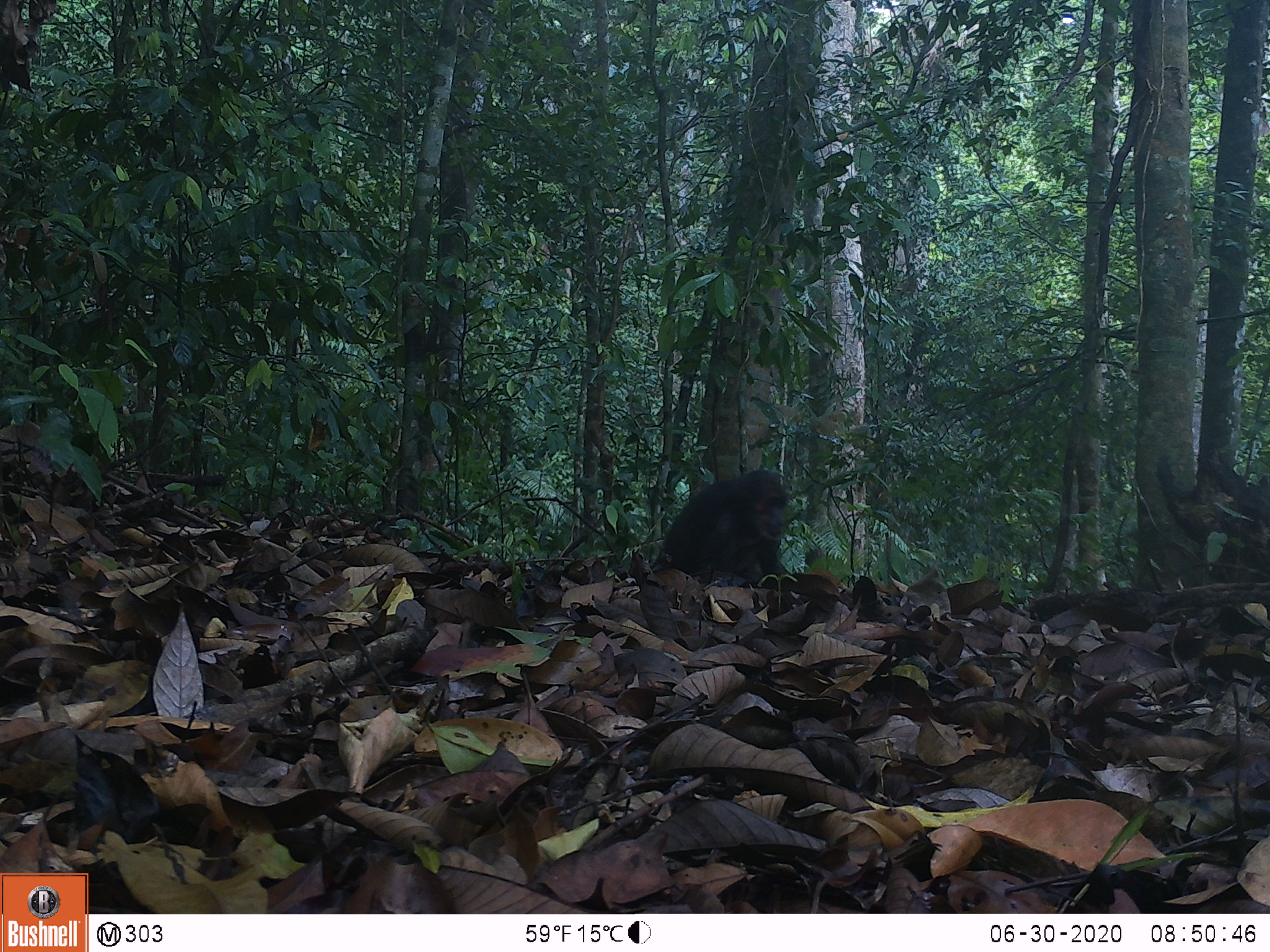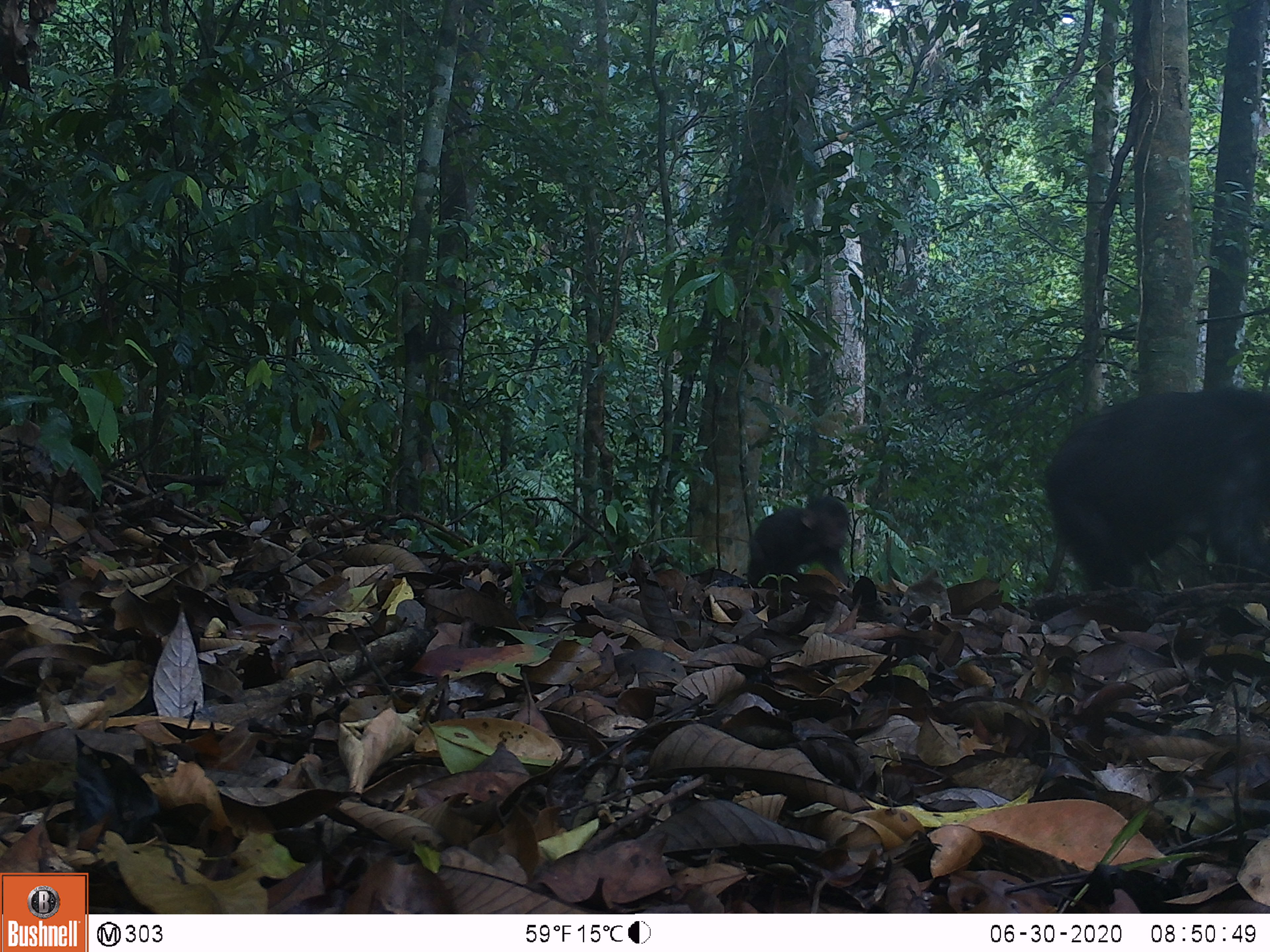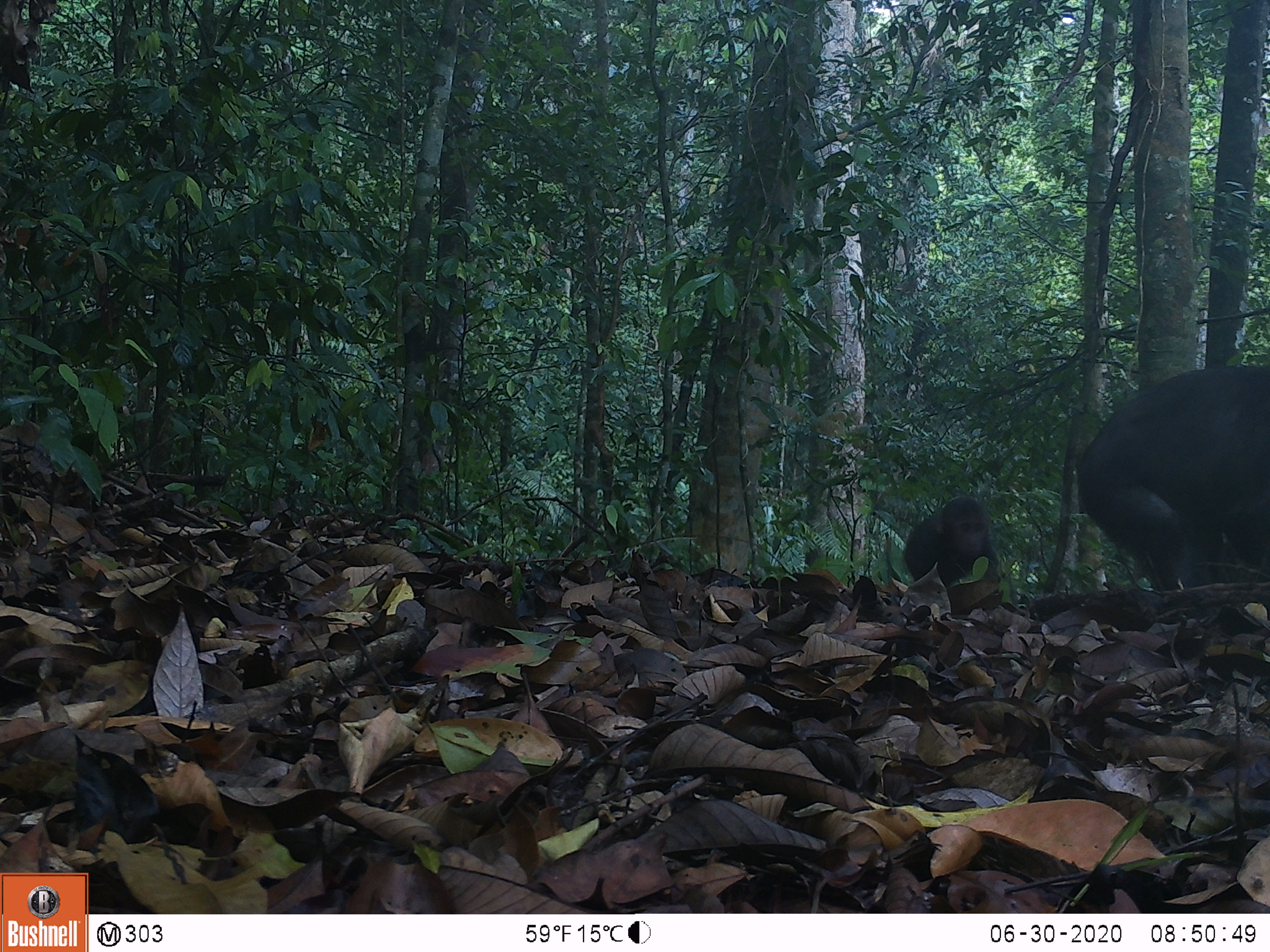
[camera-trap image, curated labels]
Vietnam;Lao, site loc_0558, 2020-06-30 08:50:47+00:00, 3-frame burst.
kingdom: Animalia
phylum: Chordata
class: Mammalia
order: Primates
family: Cercopithecidae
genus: Macaca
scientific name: Macaca arctoides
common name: stump-tailed macaque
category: stump tailed macaque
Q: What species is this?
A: Stump tailed macaque (stump-tailed macaque) (Macaca arctoides).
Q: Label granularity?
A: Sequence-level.